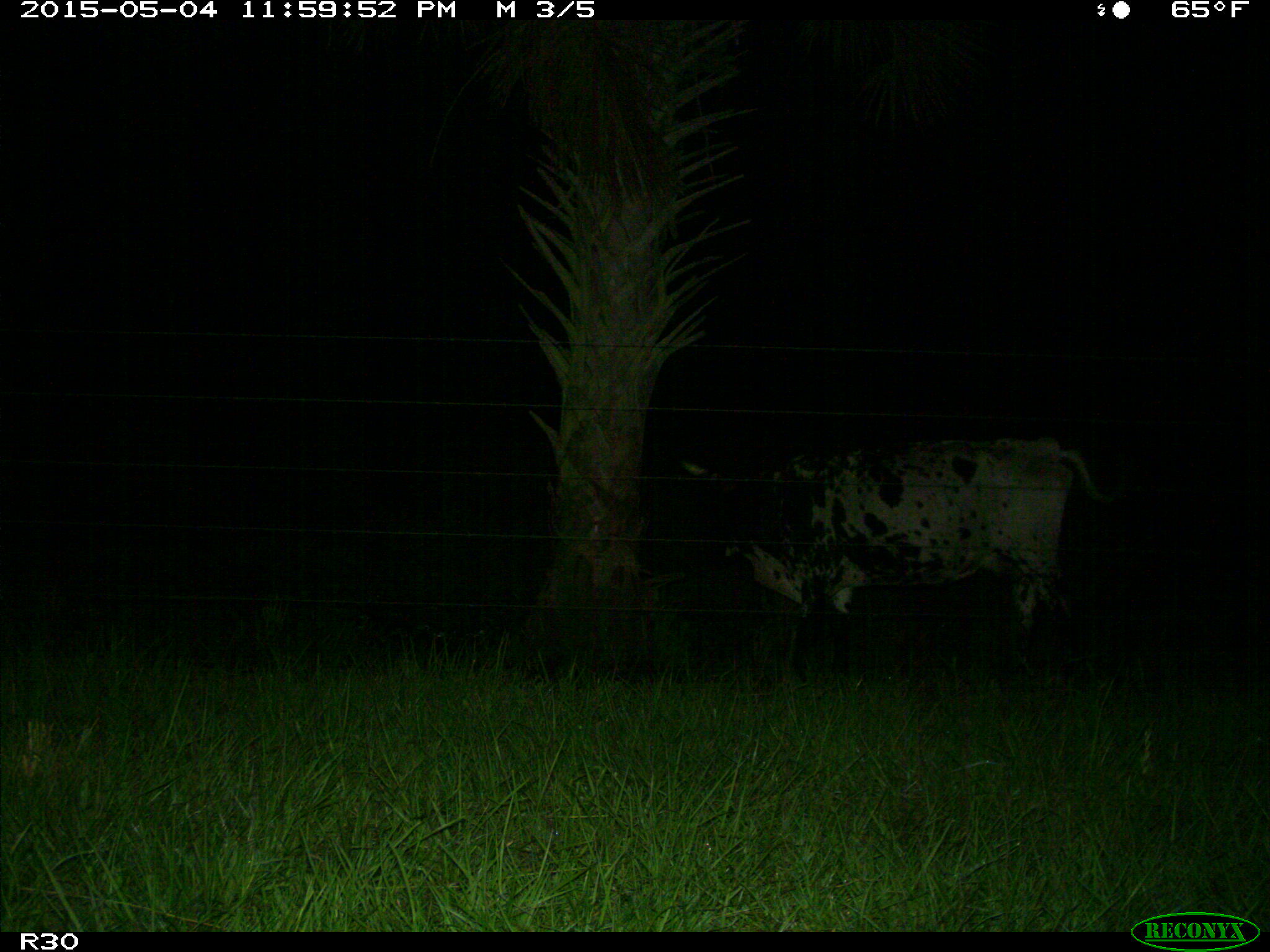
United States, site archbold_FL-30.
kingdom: Animalia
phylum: Chordata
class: Mammalia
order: Artiodactyla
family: Bovidae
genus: Bos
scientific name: Bos taurus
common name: domestic cow